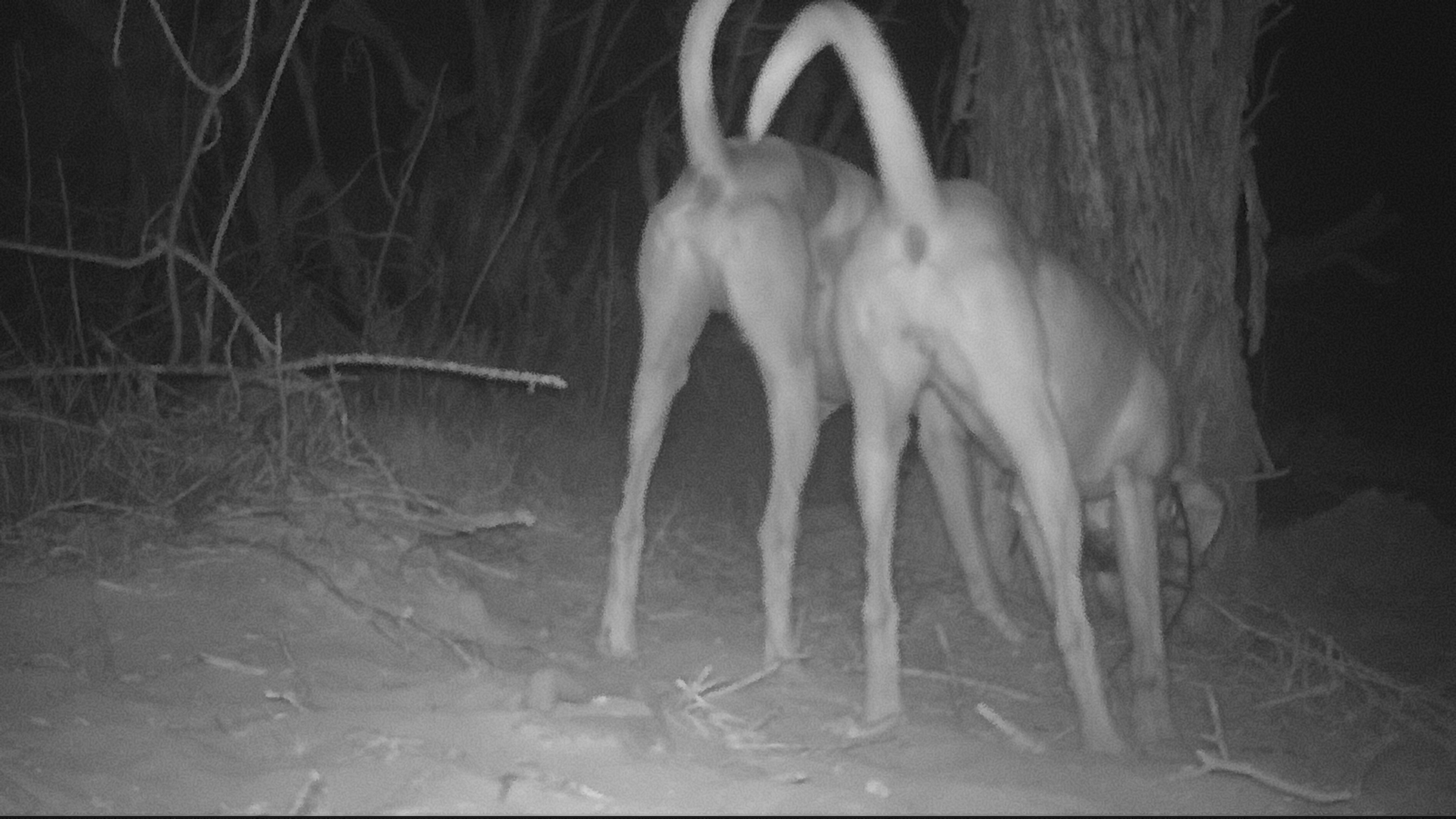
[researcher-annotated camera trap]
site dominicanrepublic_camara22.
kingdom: Animalia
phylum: Chordata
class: Mammalia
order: Carnivora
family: Canidae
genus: Canis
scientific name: Canis familiaris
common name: domestic dog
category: dog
Dog (domestic dog) (Canis familiaris).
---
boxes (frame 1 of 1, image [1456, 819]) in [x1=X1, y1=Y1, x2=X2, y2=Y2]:
dog: [x1=748, y1=0, x2=1207, y2=781]; [x1=582, y1=0, x2=844, y2=672]